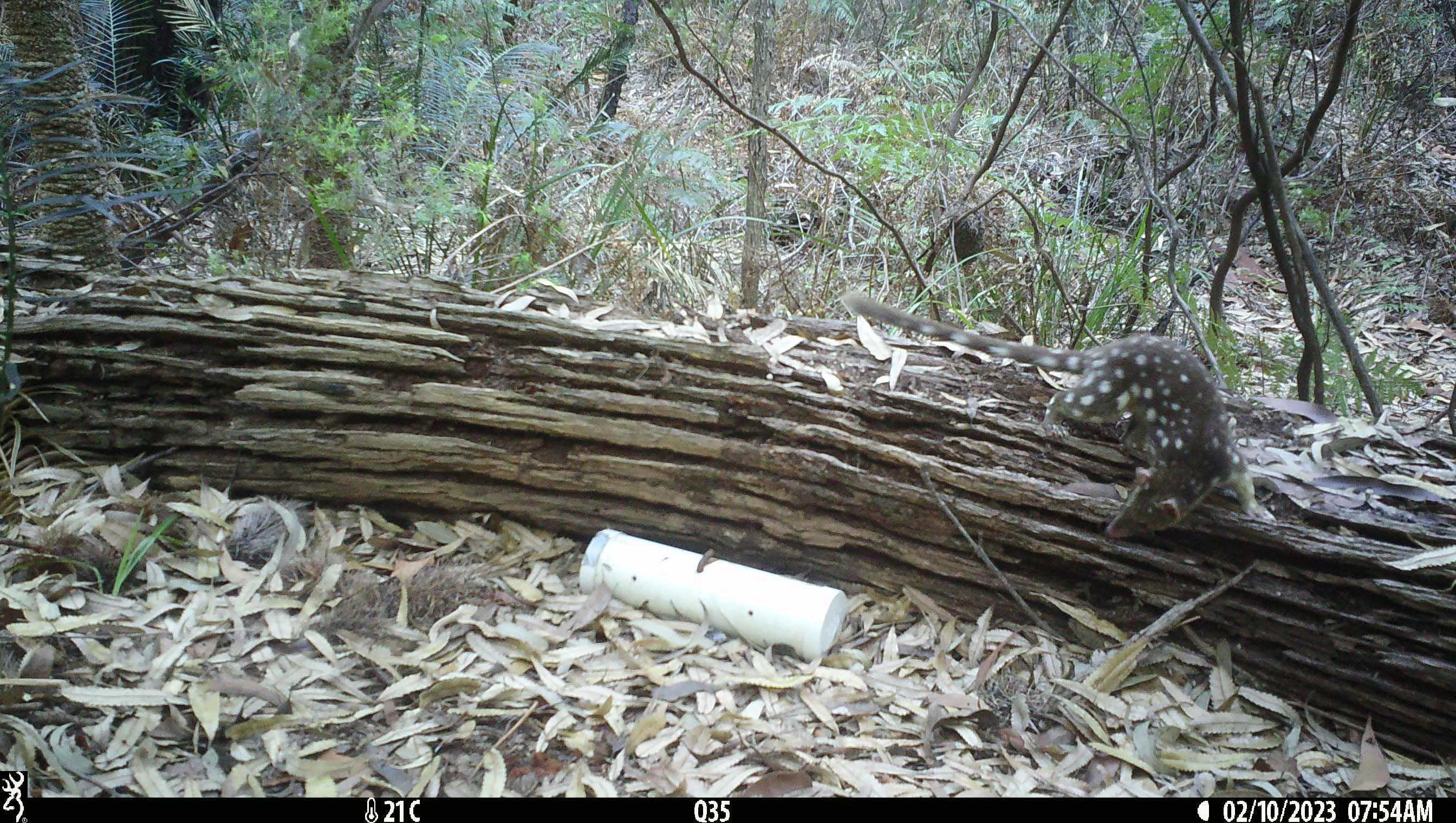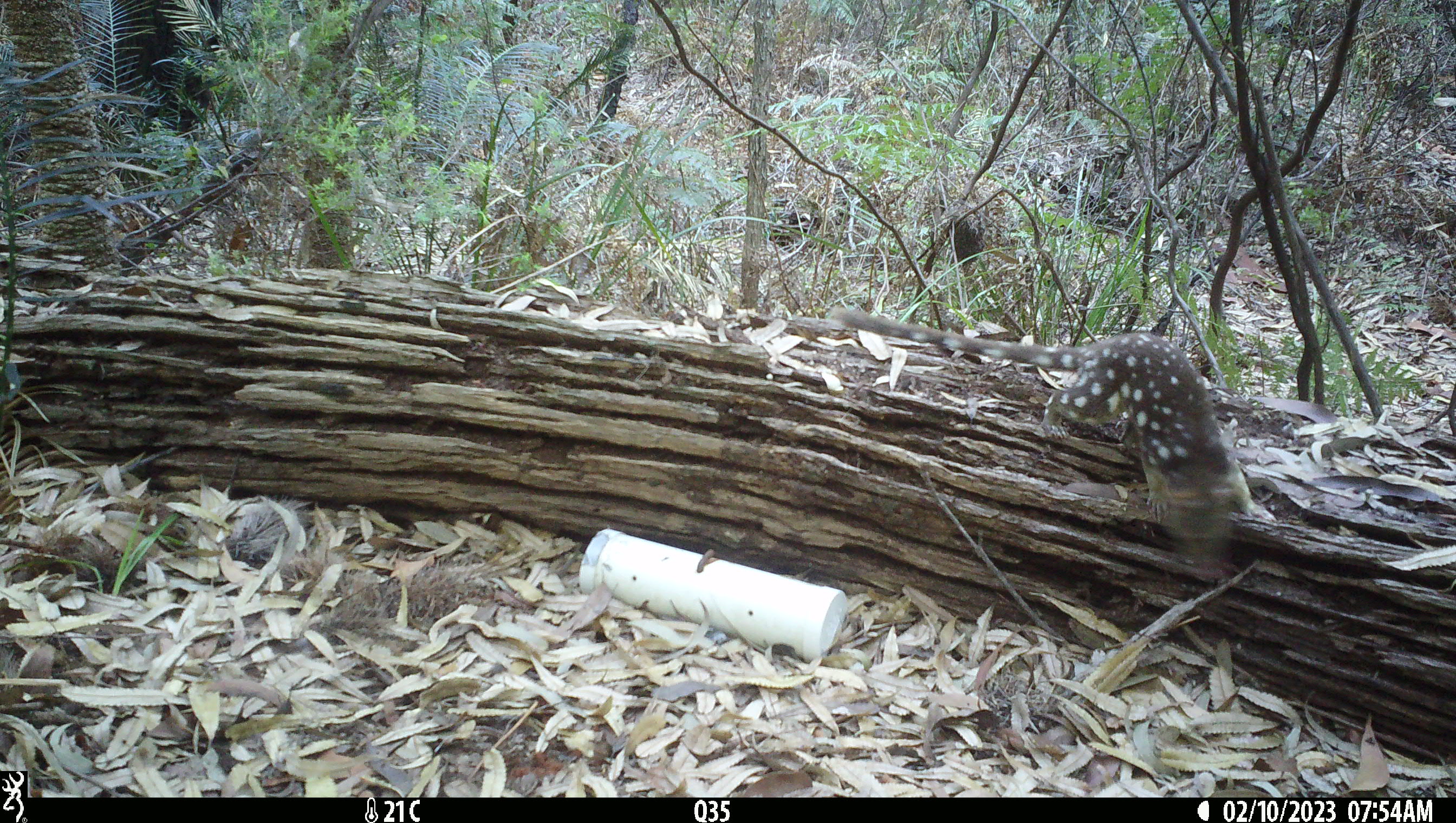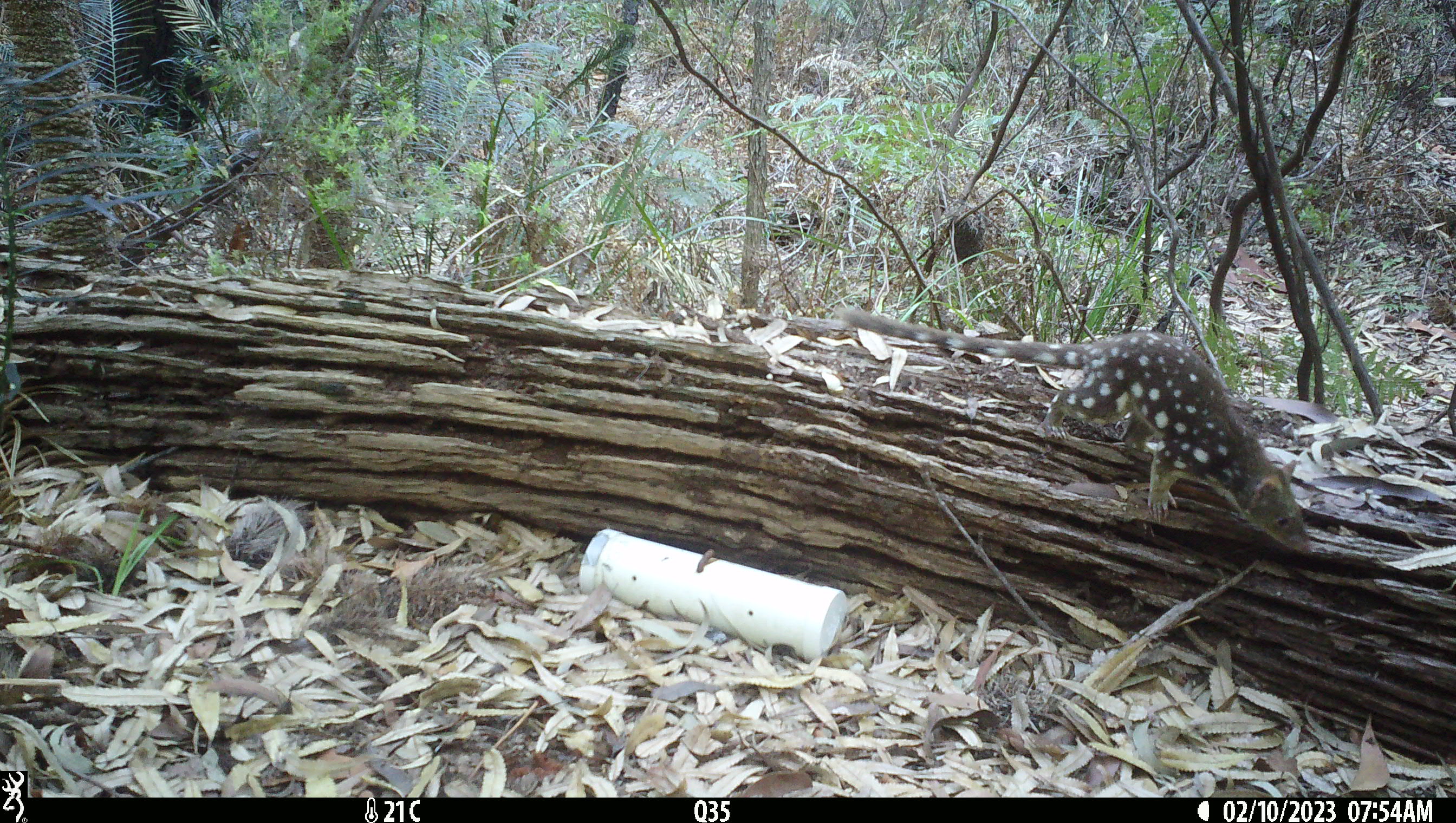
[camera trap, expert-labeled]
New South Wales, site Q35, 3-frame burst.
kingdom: Animalia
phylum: Chordata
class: Mammalia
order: Dasyuromorphia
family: Dasyuridae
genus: Dasyurus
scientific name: Dasyurus maculatus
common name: spotted-tailed quoll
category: quoll